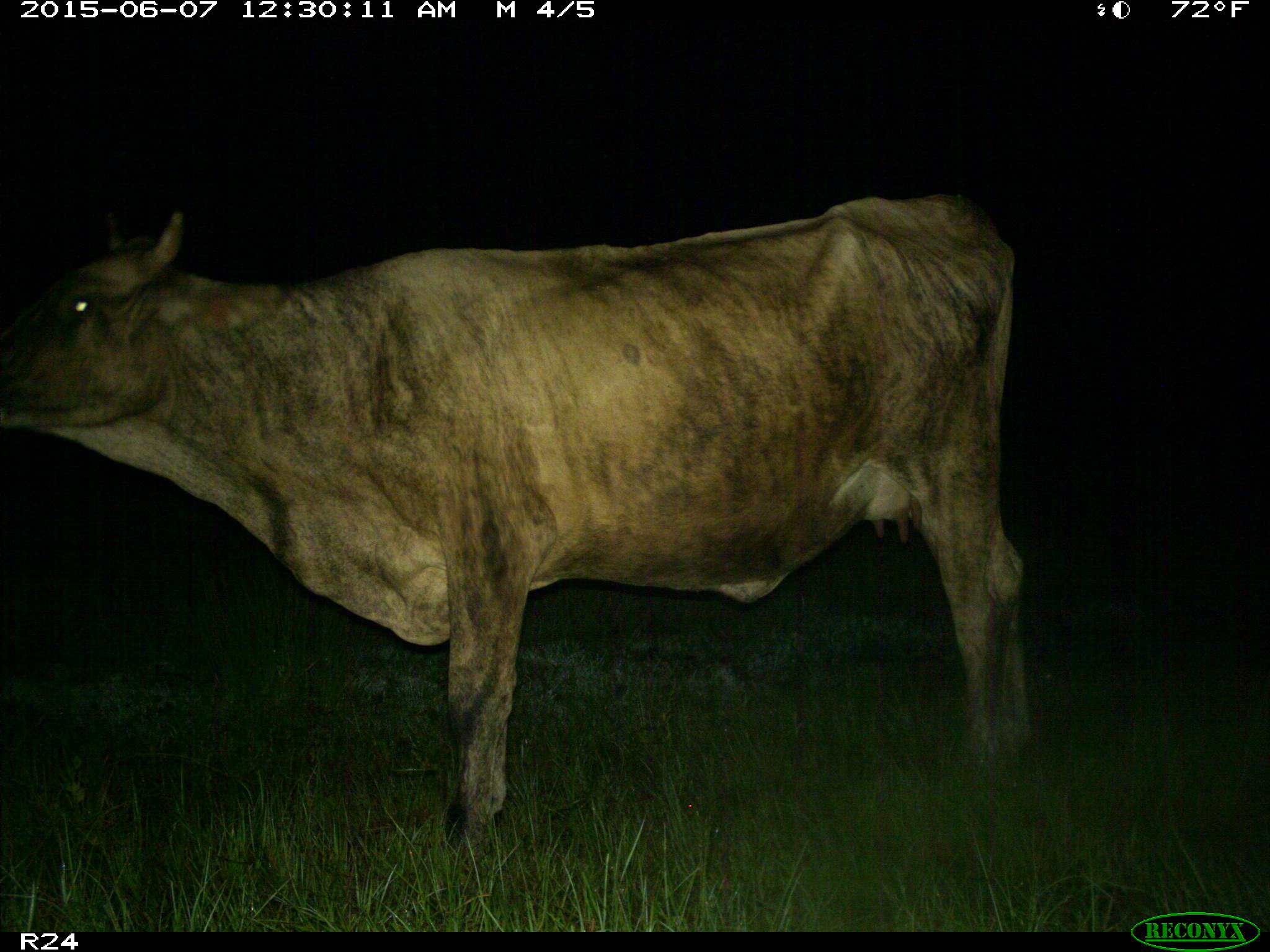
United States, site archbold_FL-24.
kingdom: Animalia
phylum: Chordata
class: Mammalia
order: Artiodactyla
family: Bovidae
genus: Bos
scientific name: Bos taurus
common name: domestic cow